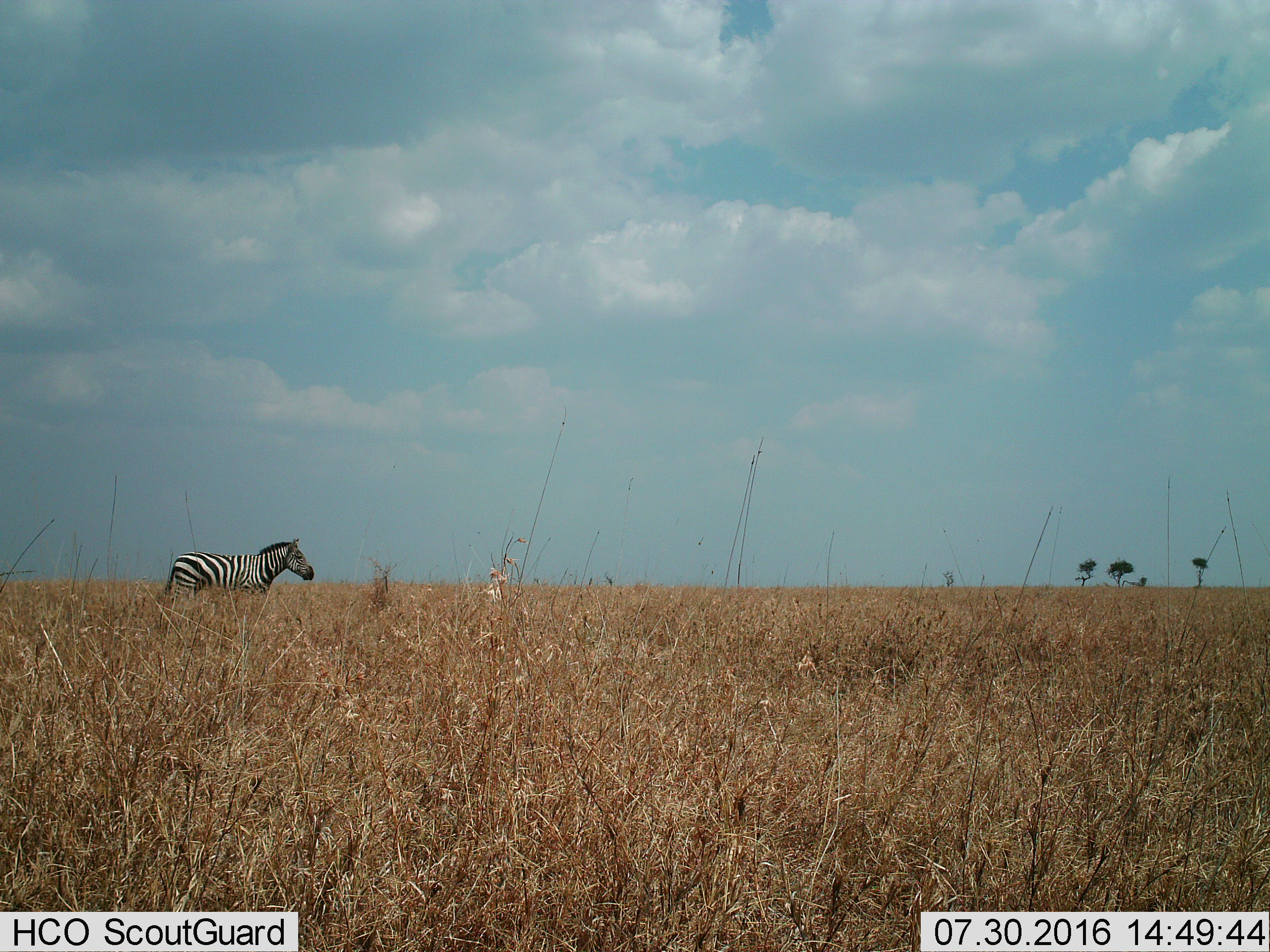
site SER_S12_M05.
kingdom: Animalia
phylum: Chordata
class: Mammalia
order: Perissodactyla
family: Equidae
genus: Equus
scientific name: Equus quagga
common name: plains zebra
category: zebraplains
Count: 1.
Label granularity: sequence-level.